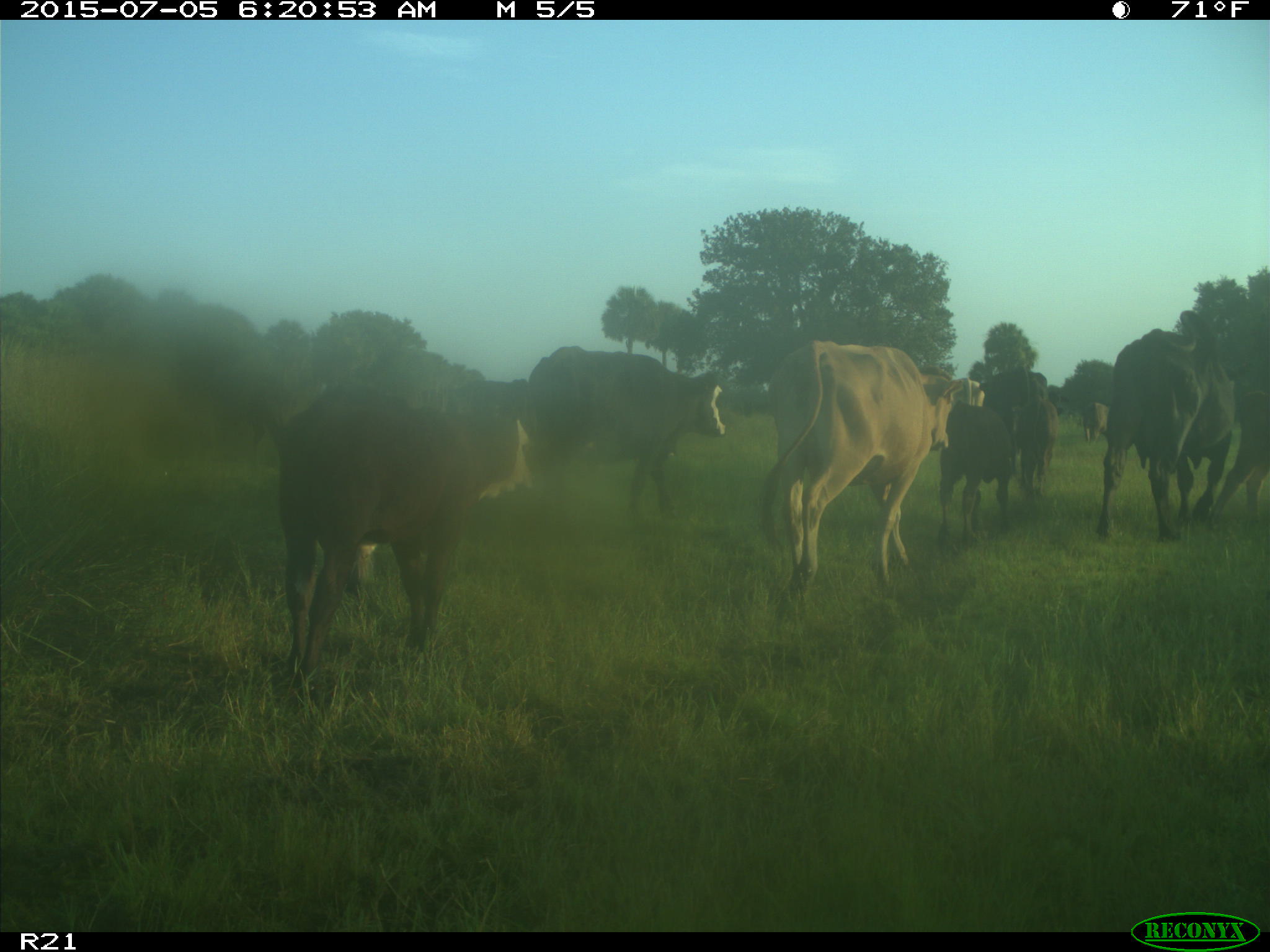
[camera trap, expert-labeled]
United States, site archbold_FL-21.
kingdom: Animalia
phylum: Chordata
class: Mammalia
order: Artiodactyla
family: Bovidae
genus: Bos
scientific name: Bos taurus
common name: domestic cow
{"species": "Bos taurus (domestic cow)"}